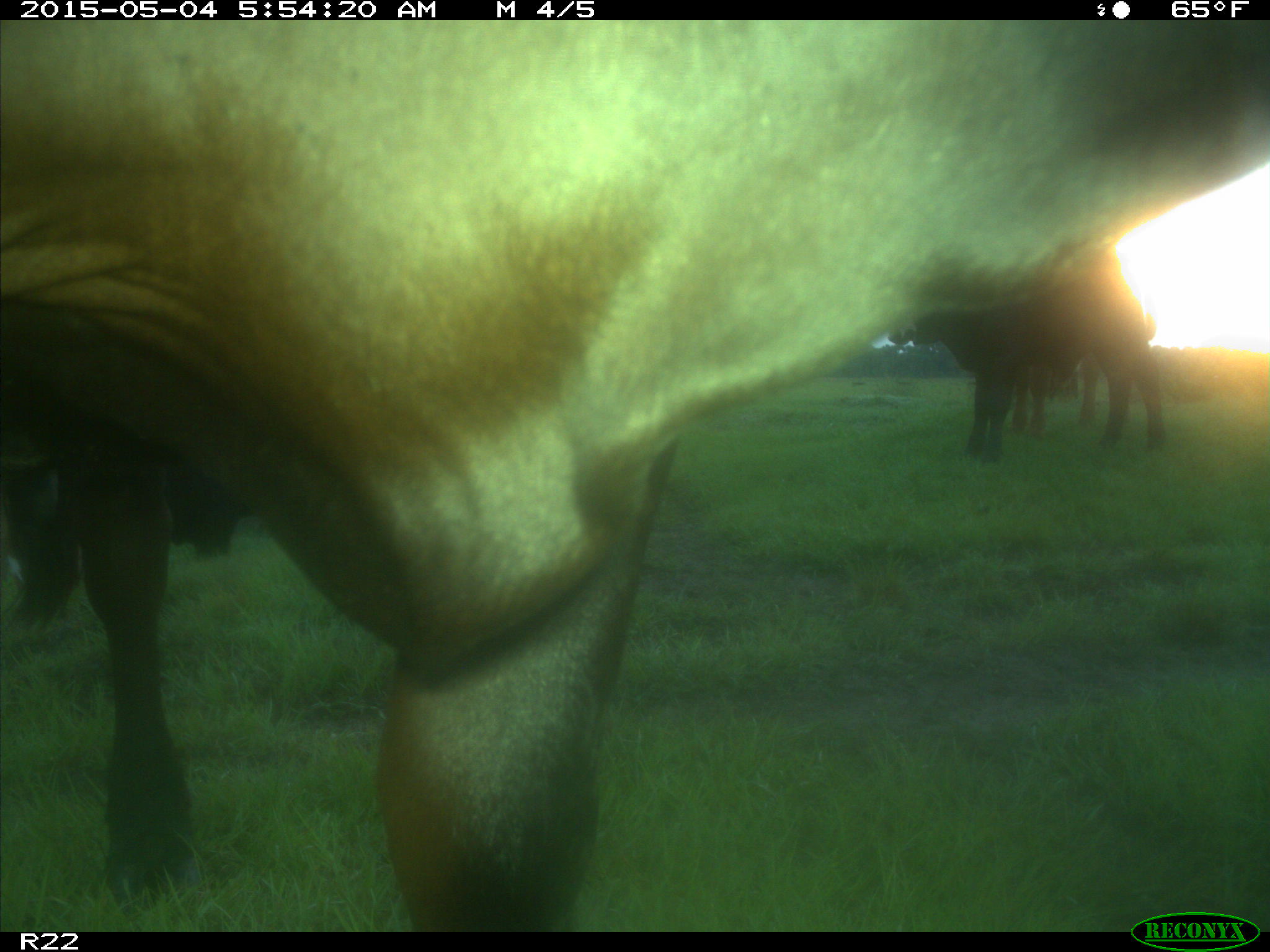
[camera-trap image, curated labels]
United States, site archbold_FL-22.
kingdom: Animalia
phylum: Chordata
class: Mammalia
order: Artiodactyla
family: Bovidae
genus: Bos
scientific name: Bos taurus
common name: domestic cow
Bos taurus (domestic cow).